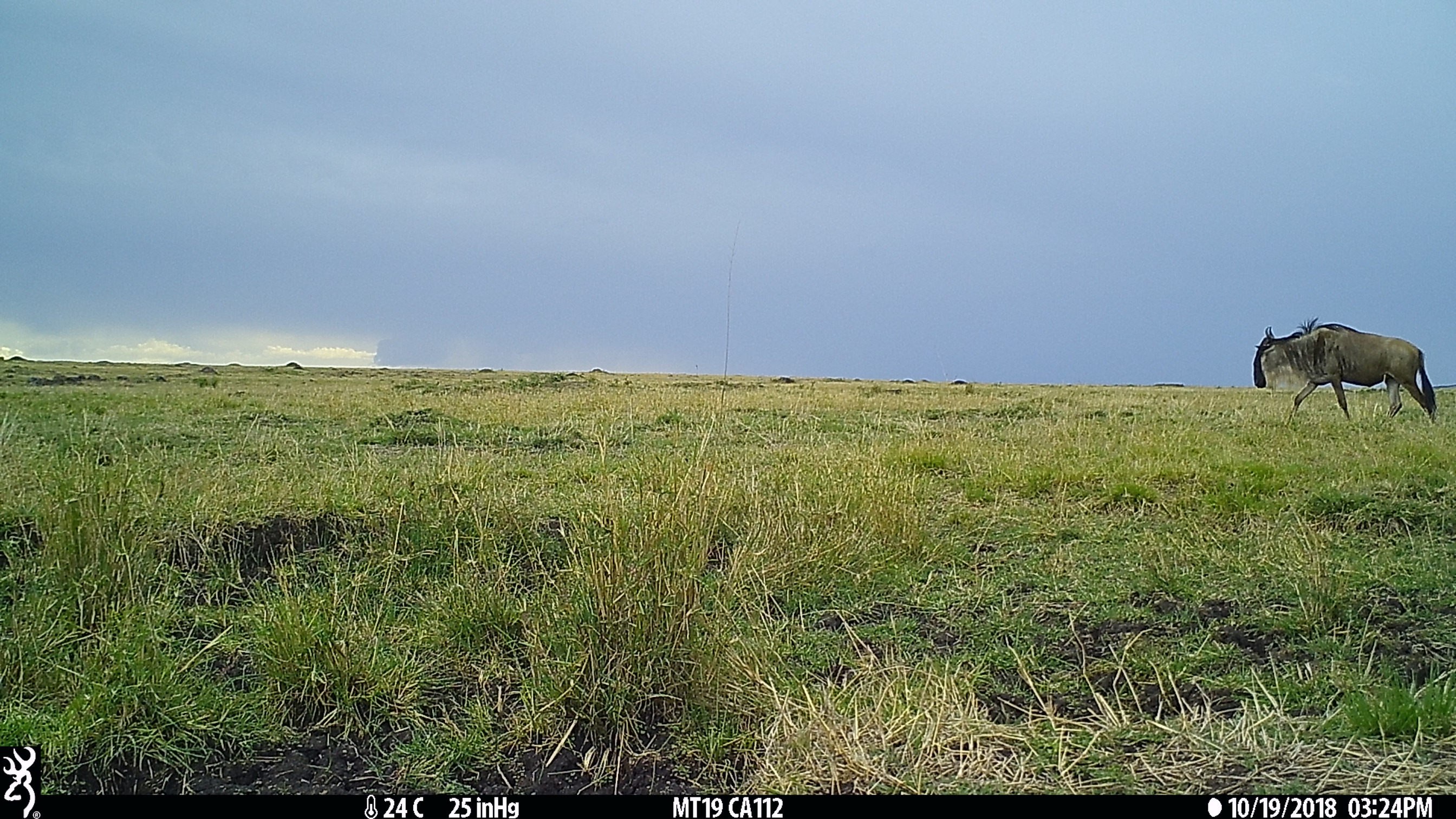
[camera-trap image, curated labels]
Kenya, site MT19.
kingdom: Animalia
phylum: Chordata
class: Mammalia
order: Artiodactyla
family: Bovidae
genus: Connochaetes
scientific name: Connochaetes taurinus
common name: blue wildebeest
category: wildebeest